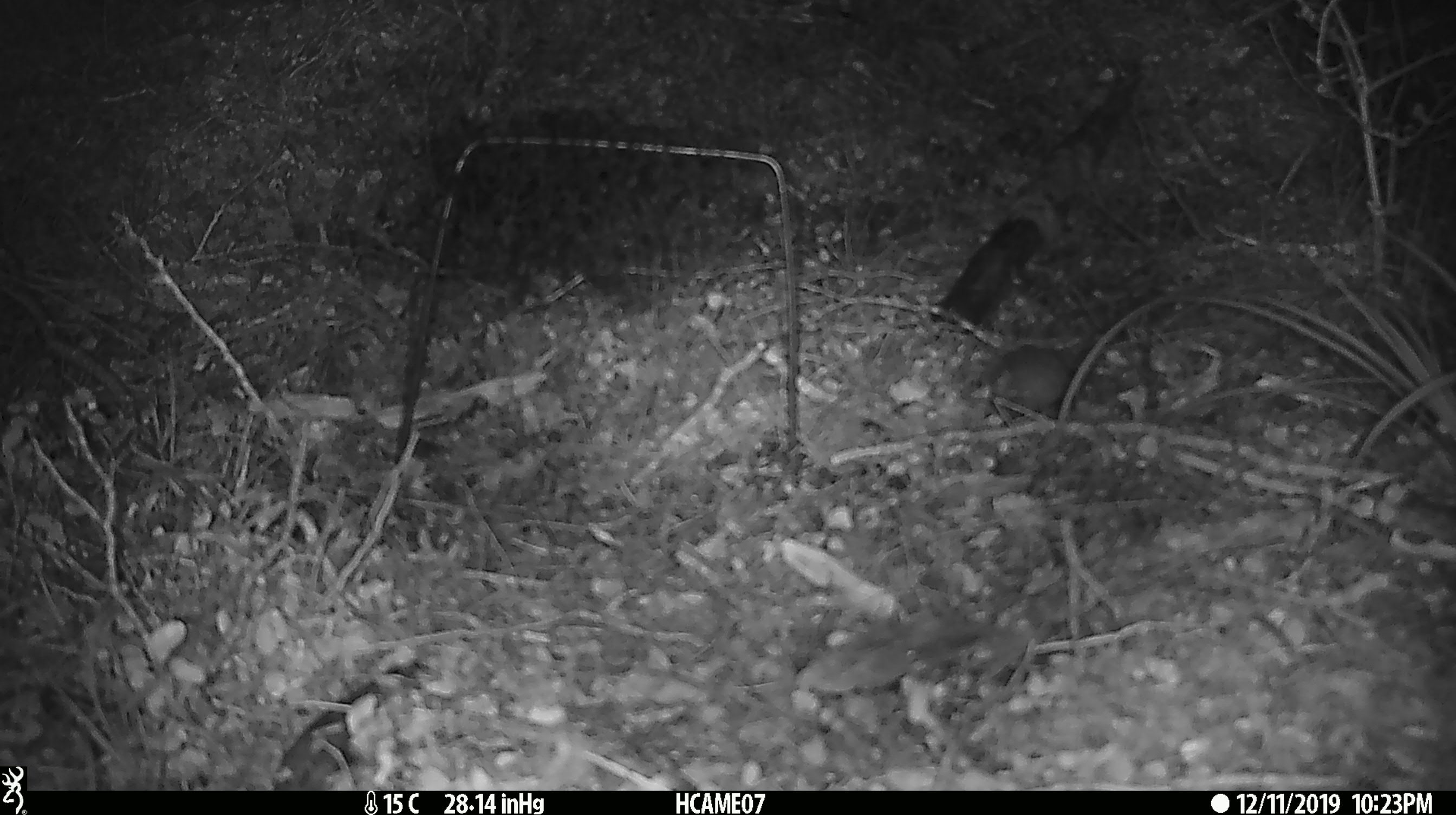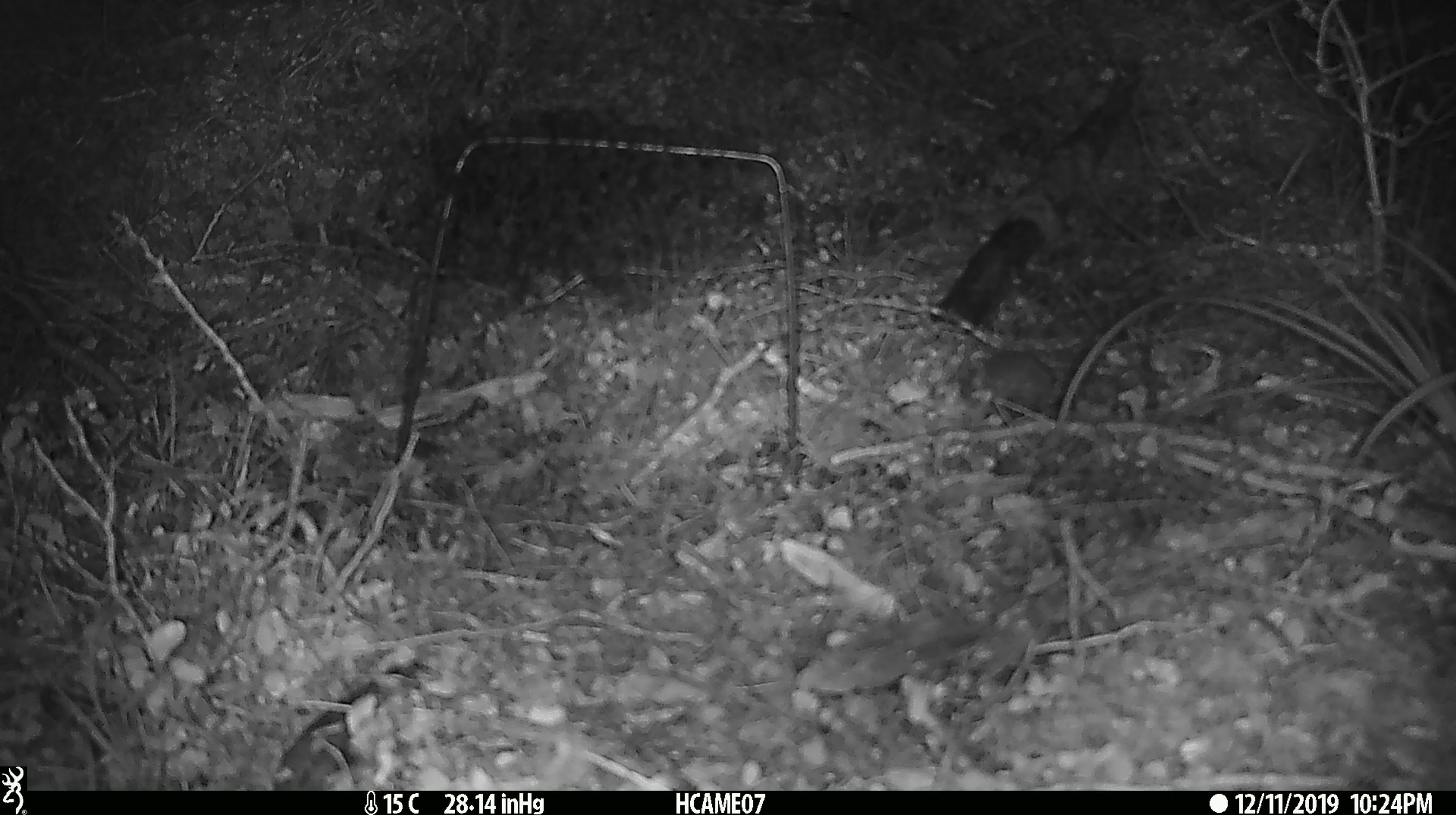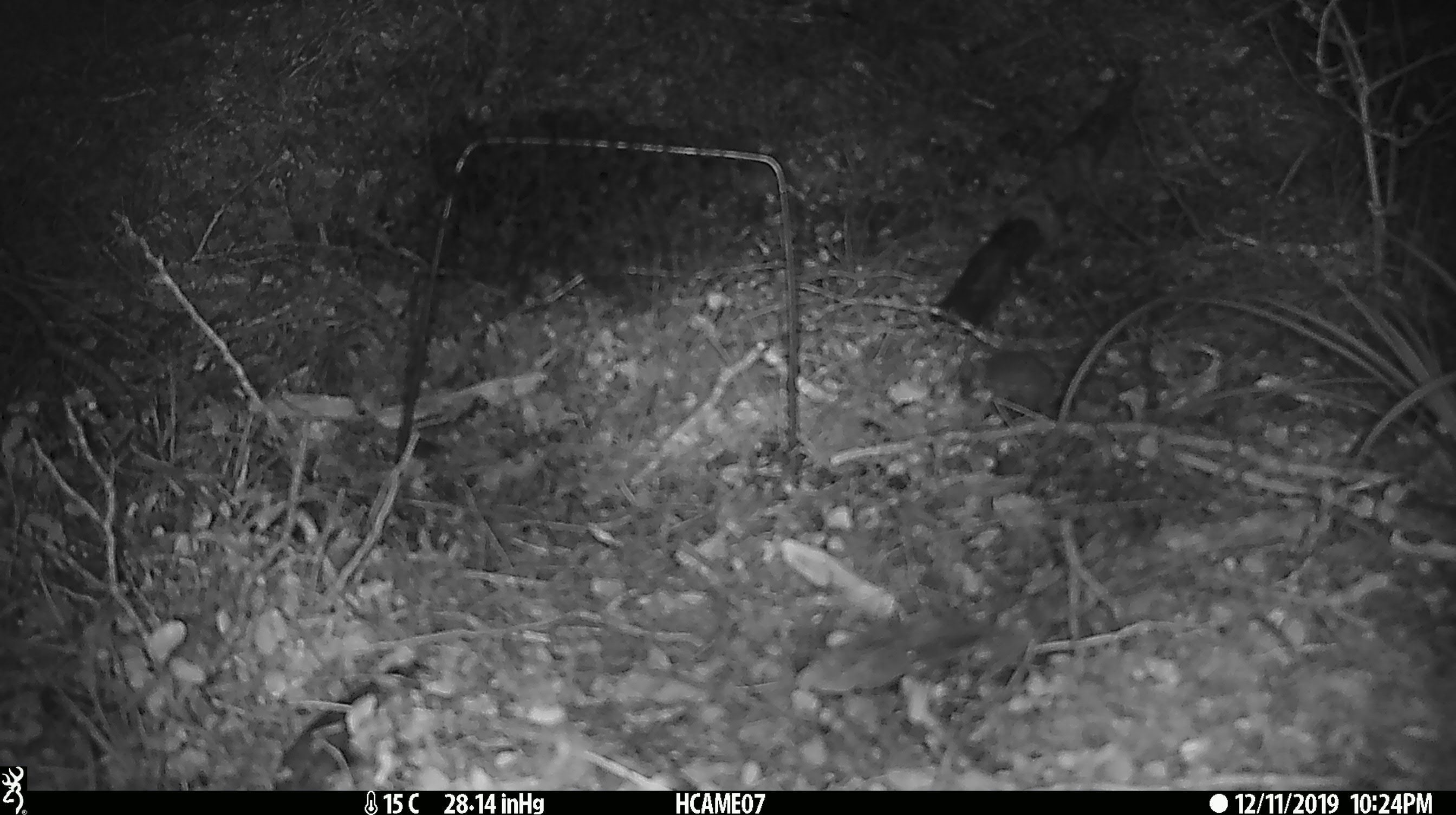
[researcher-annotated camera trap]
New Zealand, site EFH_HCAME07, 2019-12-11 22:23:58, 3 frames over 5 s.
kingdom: Animalia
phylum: Chordata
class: Mammalia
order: Rodentia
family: Muridae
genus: Mus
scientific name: Mus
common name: mouse